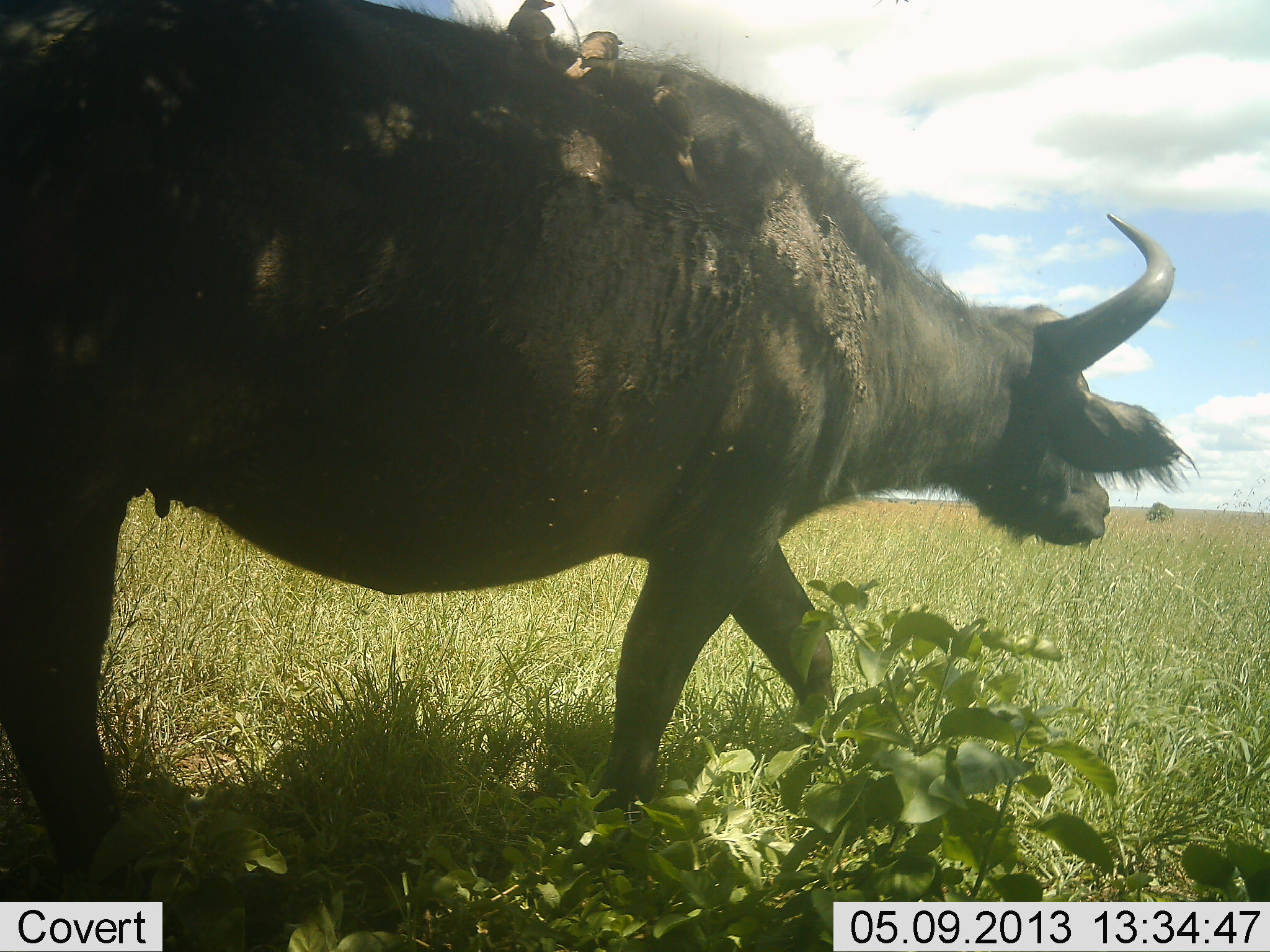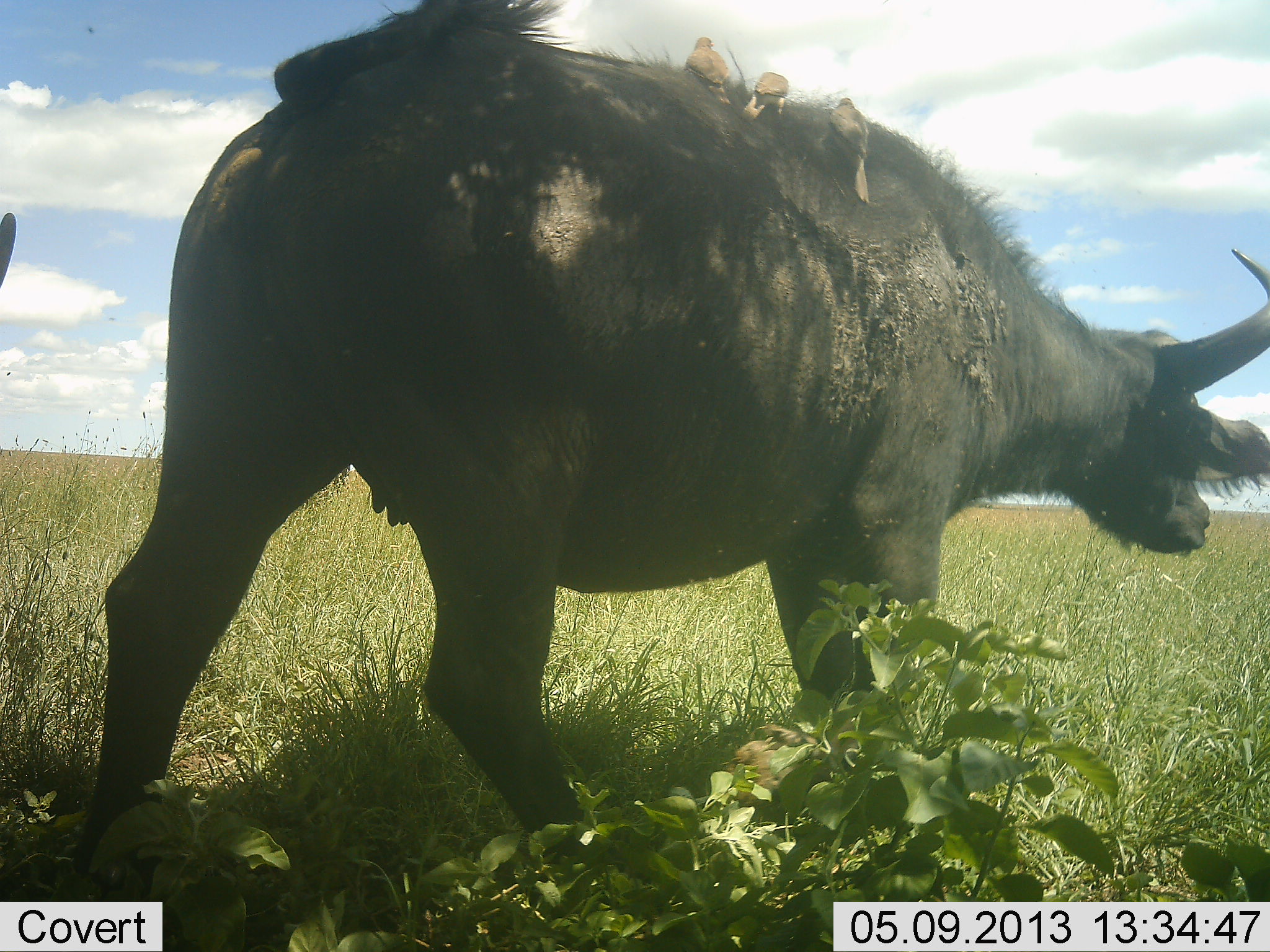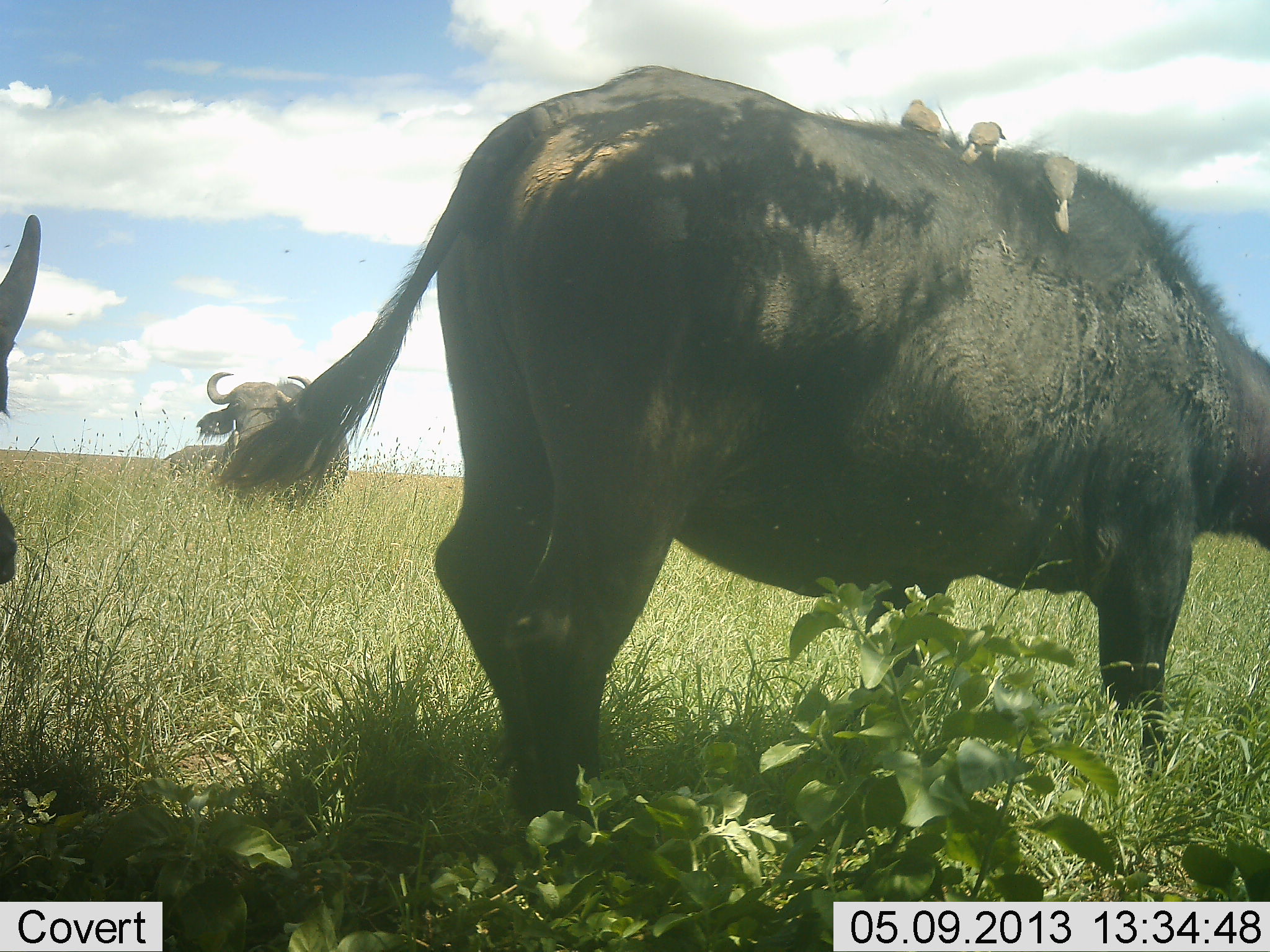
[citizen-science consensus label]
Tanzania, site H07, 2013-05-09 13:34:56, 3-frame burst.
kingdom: Animalia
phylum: Chordata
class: Mammalia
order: Artiodactyla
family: Bovidae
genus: Syncerus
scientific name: Syncerus caffer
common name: cape buffalo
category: buffalo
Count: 2.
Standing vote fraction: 25%.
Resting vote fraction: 20%.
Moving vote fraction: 85%.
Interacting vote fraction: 0%.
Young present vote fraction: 0%.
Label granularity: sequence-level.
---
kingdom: Animalia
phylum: Chordata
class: Aves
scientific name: Aves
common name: bird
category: otherbird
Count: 3.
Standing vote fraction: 31%.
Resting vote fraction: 15%.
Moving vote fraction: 0%.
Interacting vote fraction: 38%.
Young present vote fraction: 0%.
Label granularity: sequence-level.